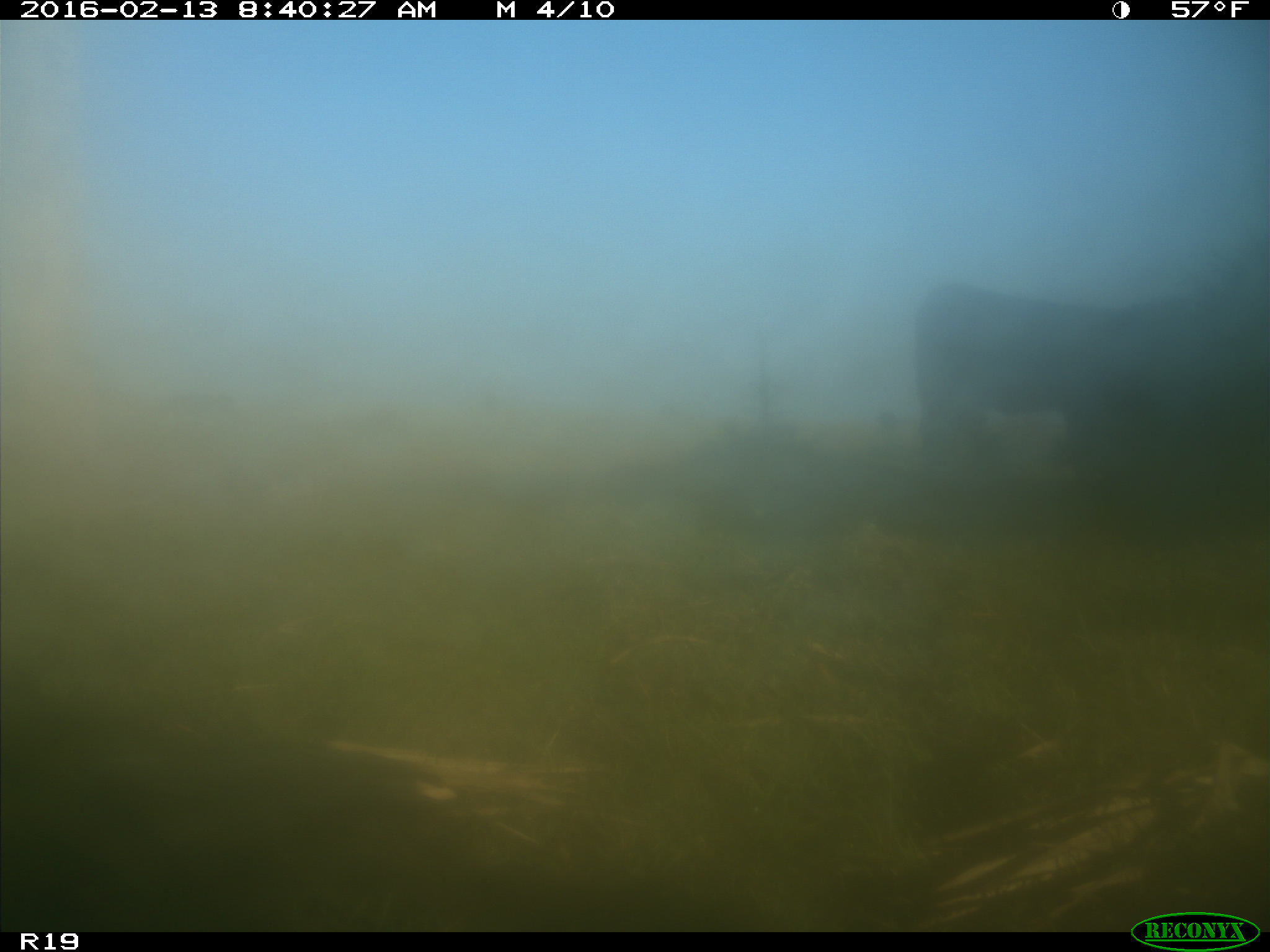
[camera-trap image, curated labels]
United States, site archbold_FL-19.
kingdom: Animalia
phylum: Chordata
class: Mammalia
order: Artiodactyla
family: Bovidae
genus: Bos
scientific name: Bos taurus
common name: domestic cow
Bos taurus (domestic cow).